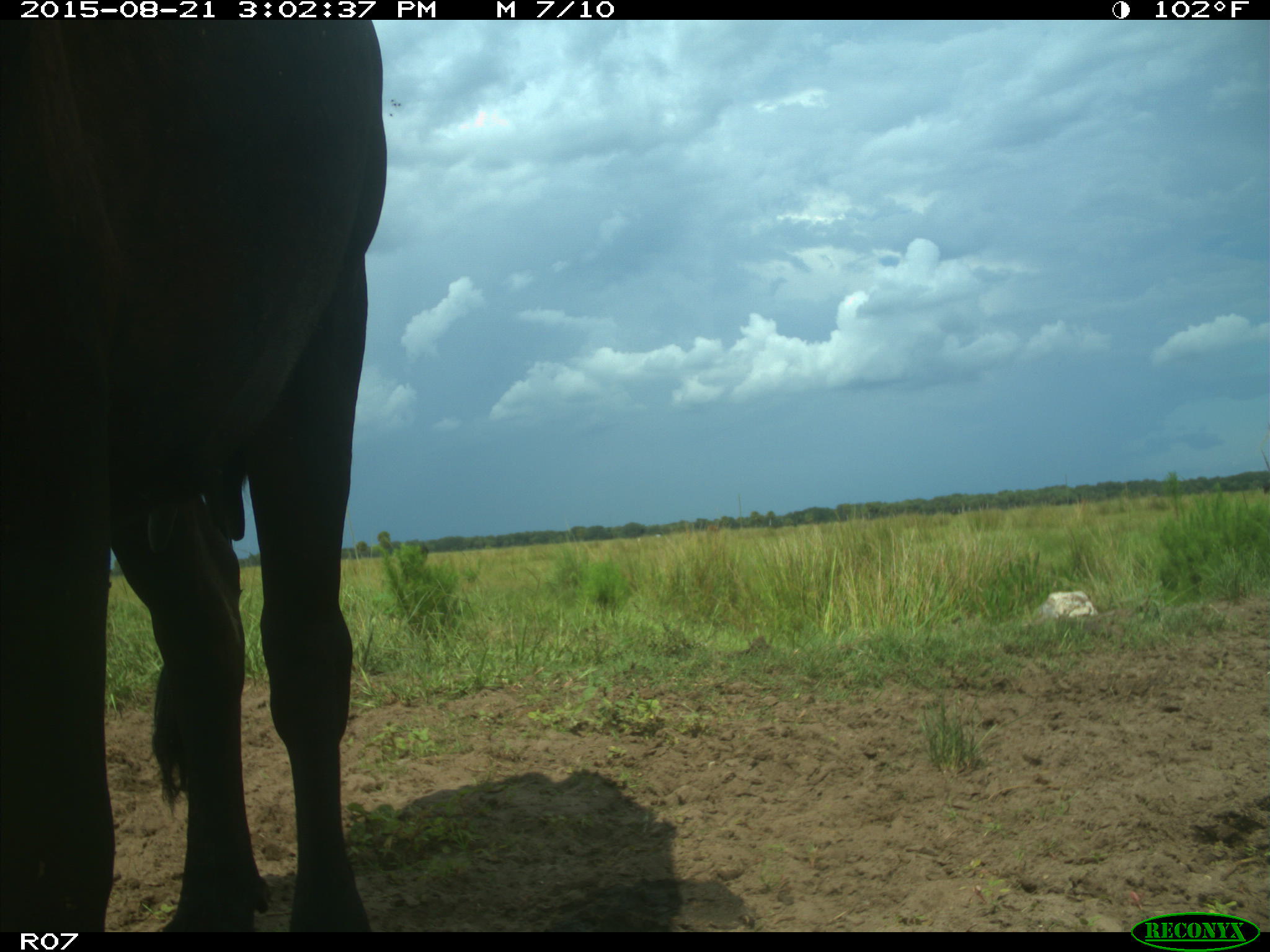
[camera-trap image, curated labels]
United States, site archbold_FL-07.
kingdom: Animalia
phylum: Chordata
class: Mammalia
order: Artiodactyla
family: Bovidae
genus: Bos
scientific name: Bos taurus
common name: domestic cow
Bos taurus (domestic cow).